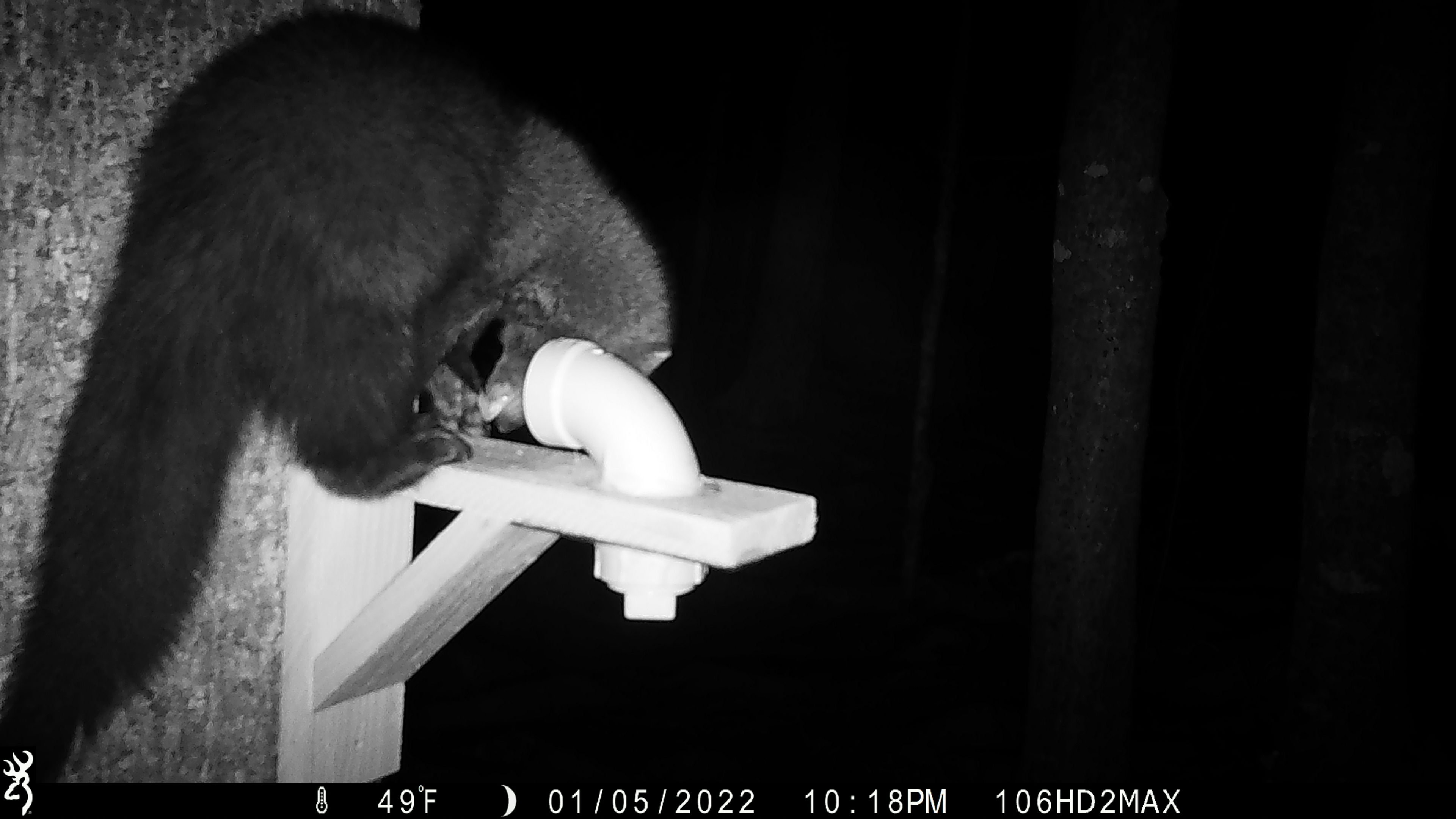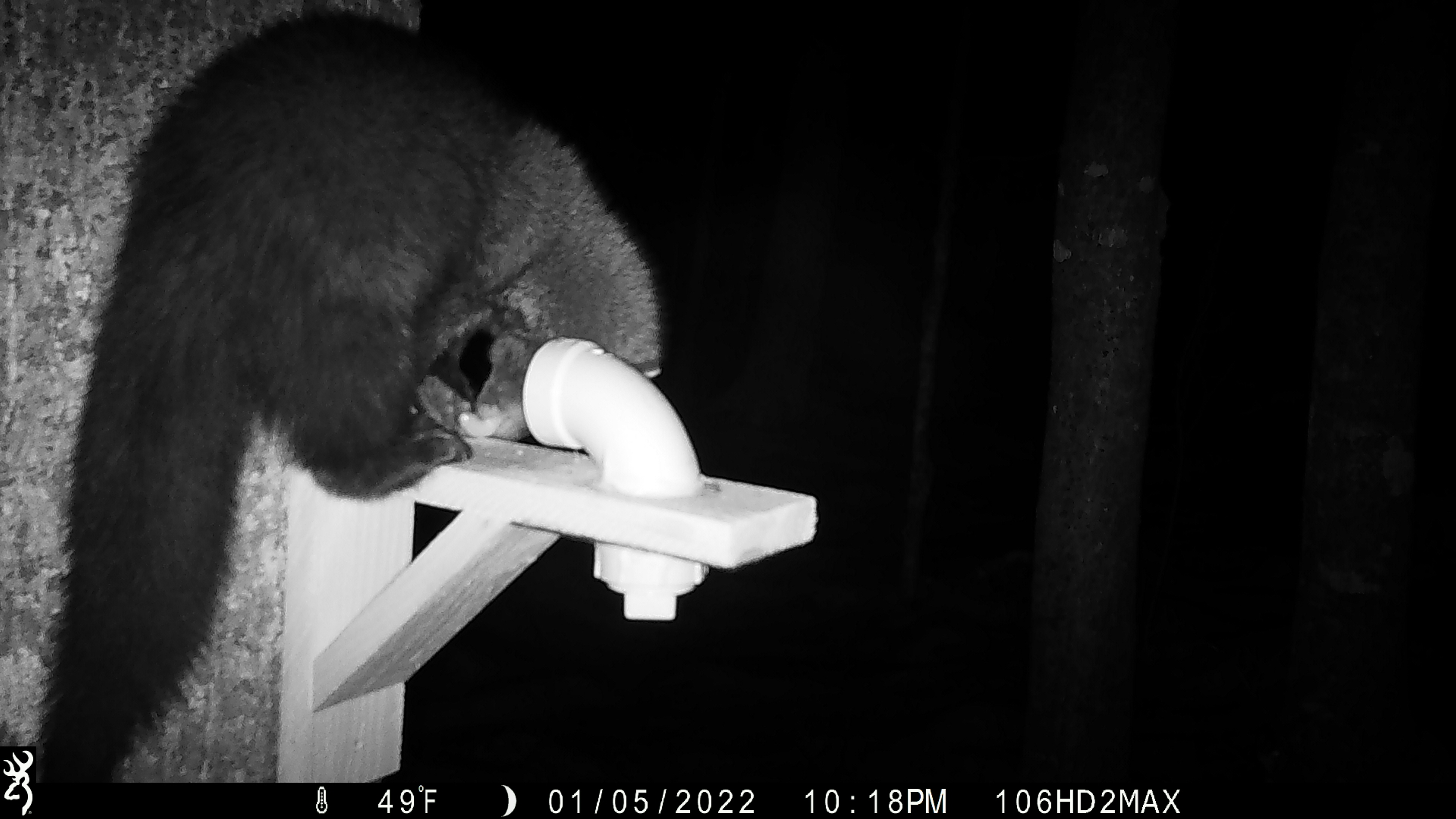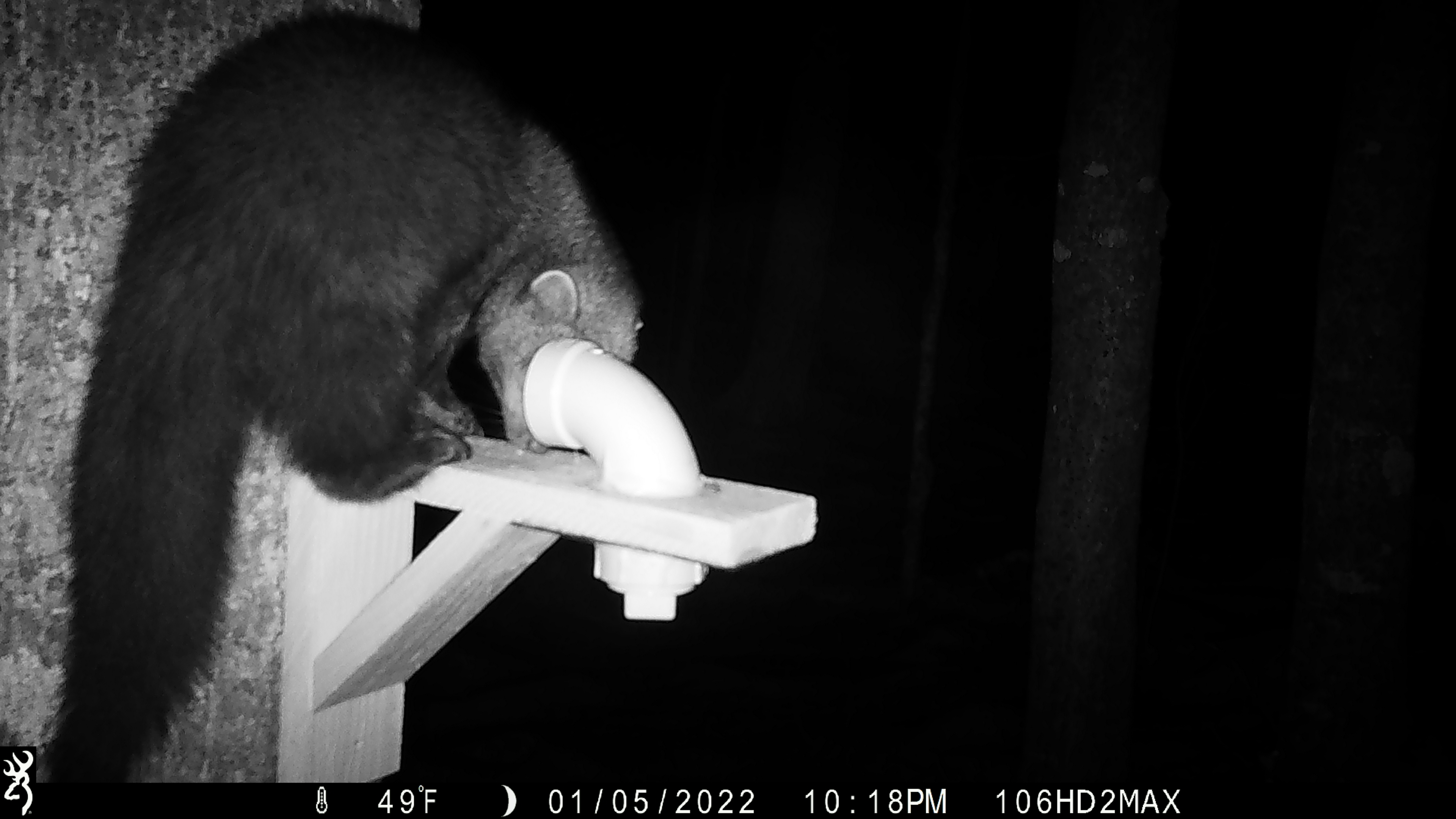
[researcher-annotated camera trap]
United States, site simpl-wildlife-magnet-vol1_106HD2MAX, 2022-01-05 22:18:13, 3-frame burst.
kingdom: Animalia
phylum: Chordata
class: Mammalia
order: Carnivora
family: Mustelidae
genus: Pekania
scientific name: Pekania pennanti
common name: fisher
Fisher (Pekania pennanti).